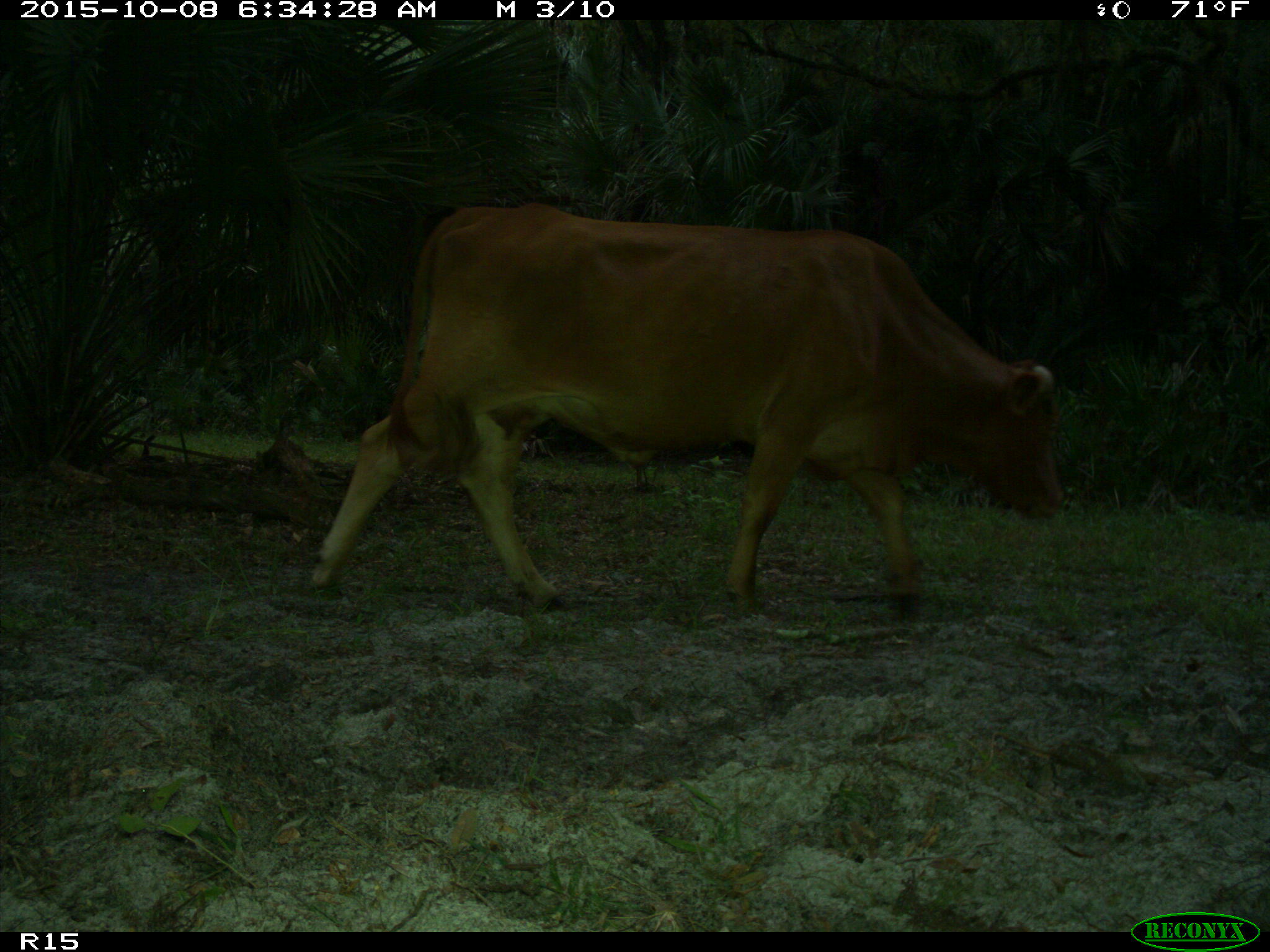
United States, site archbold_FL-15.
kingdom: Animalia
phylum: Chordata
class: Mammalia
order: Artiodactyla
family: Bovidae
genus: Bos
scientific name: Bos taurus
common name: domestic cow